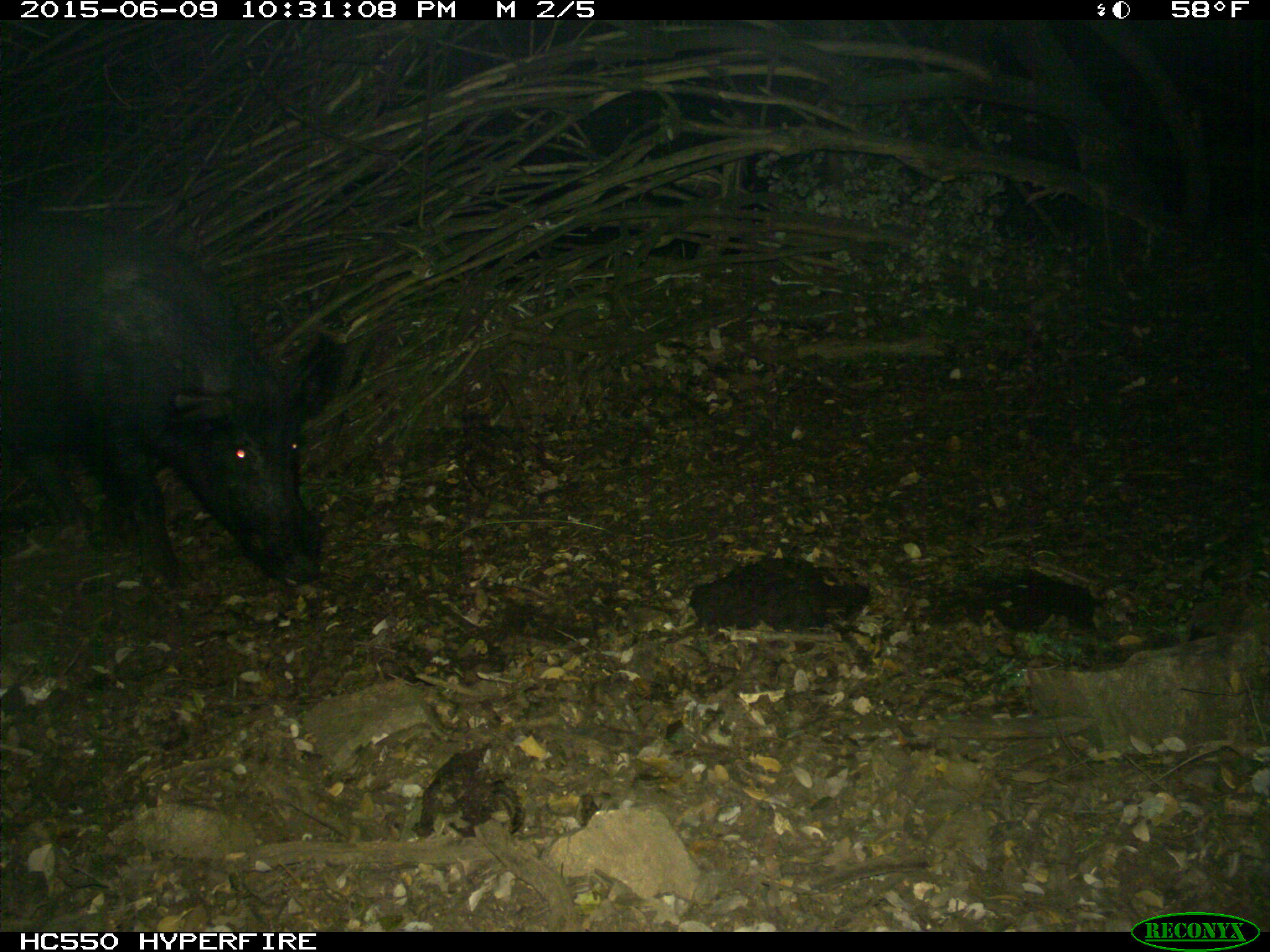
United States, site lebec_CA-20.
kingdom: Animalia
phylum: Chordata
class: Mammalia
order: Artiodactyla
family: Suidae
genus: Sus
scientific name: Sus scrofa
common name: wild boar